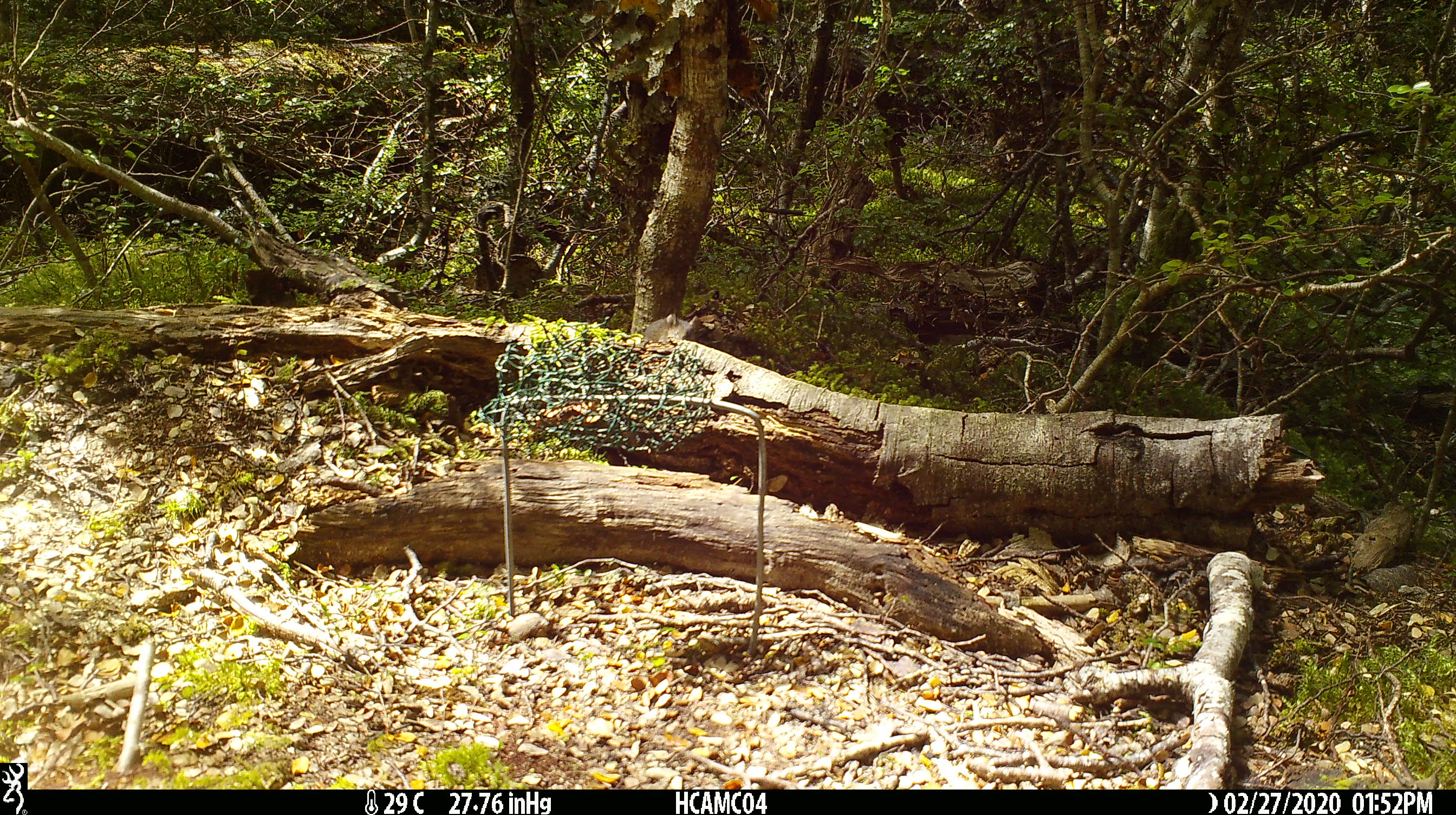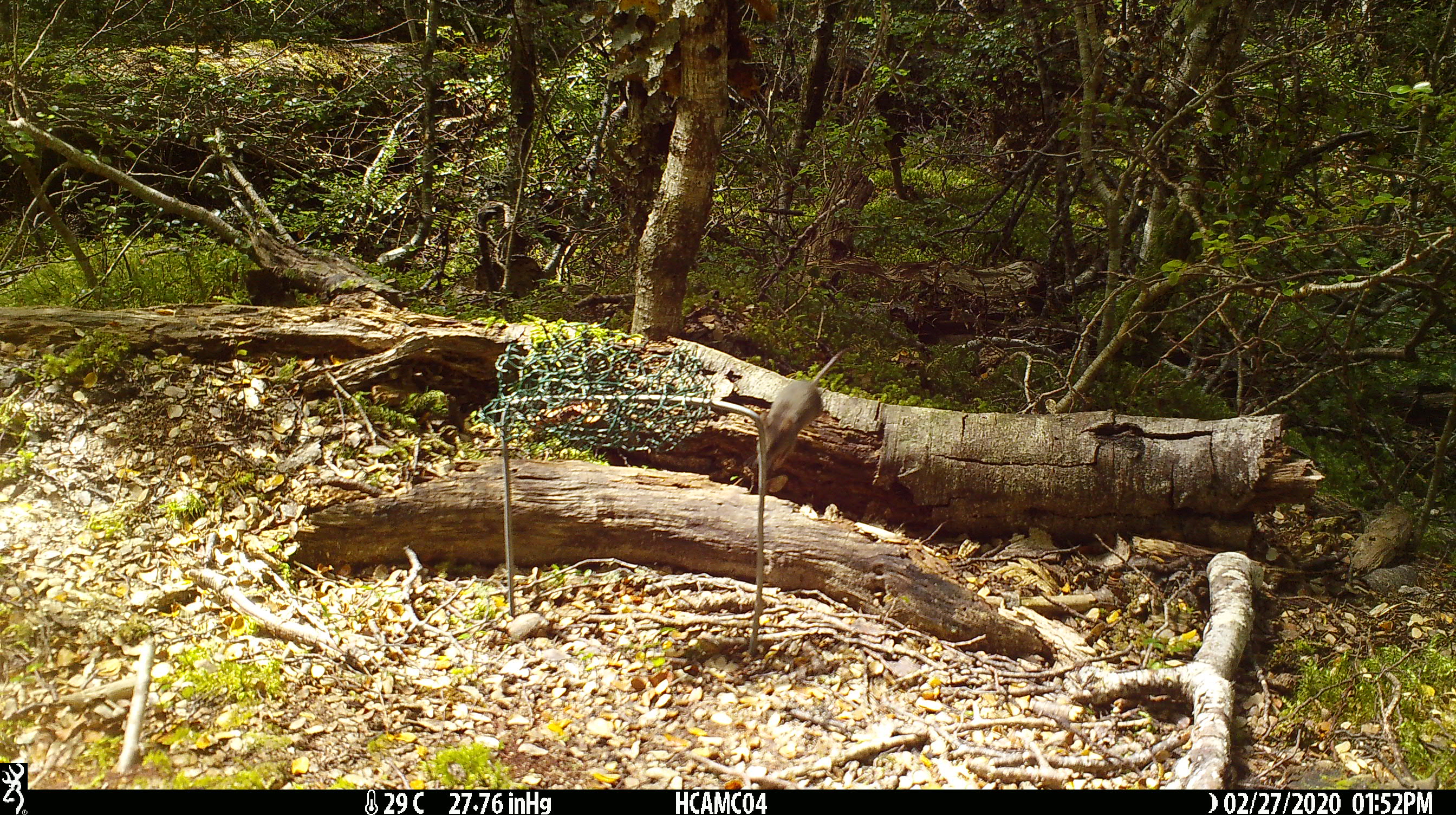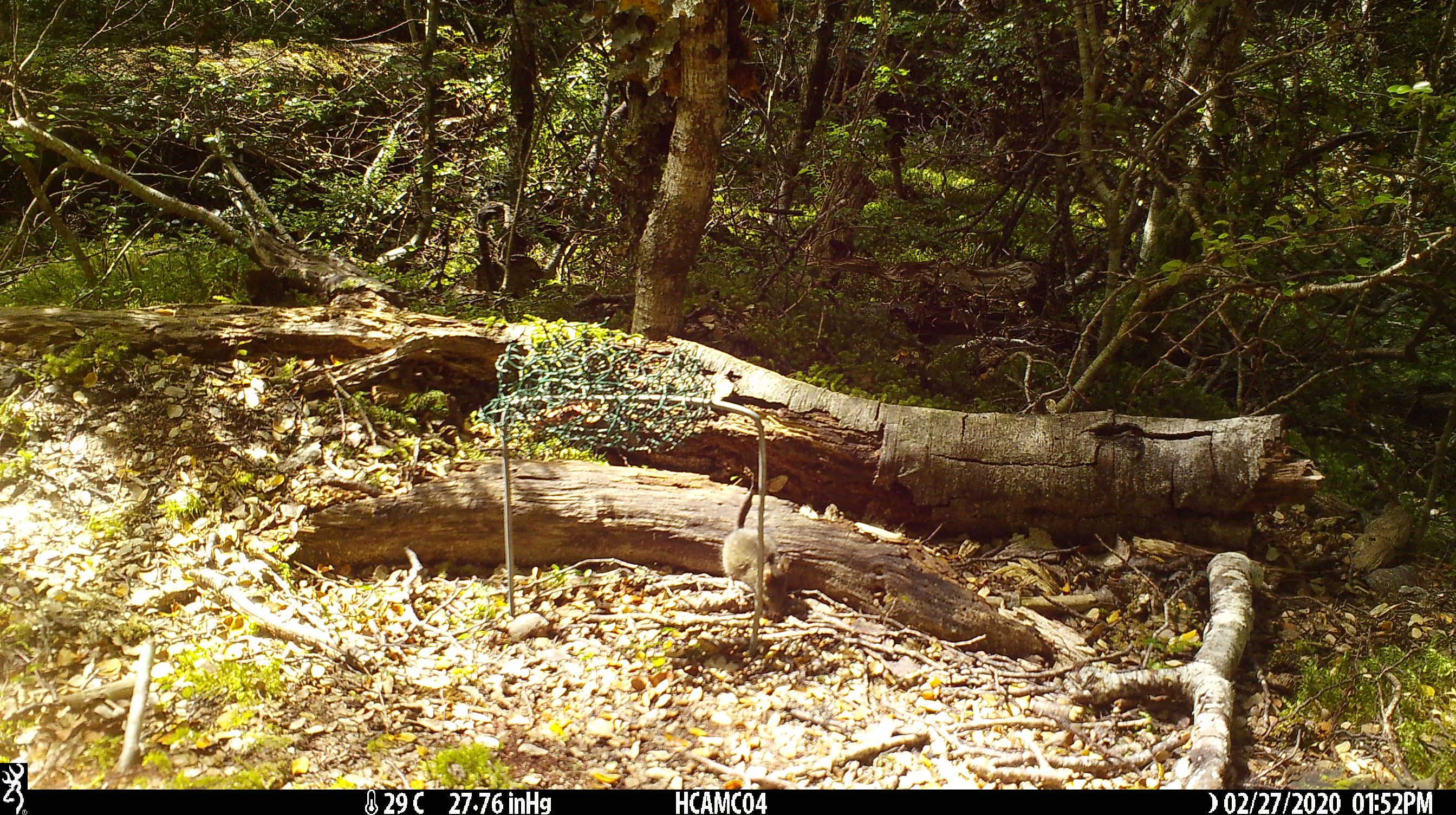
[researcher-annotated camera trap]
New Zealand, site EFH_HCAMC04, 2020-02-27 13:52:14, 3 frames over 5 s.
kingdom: Animalia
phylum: Chordata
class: Mammalia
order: Rodentia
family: Muridae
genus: Mus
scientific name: Mus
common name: mouse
Mouse (Mus).